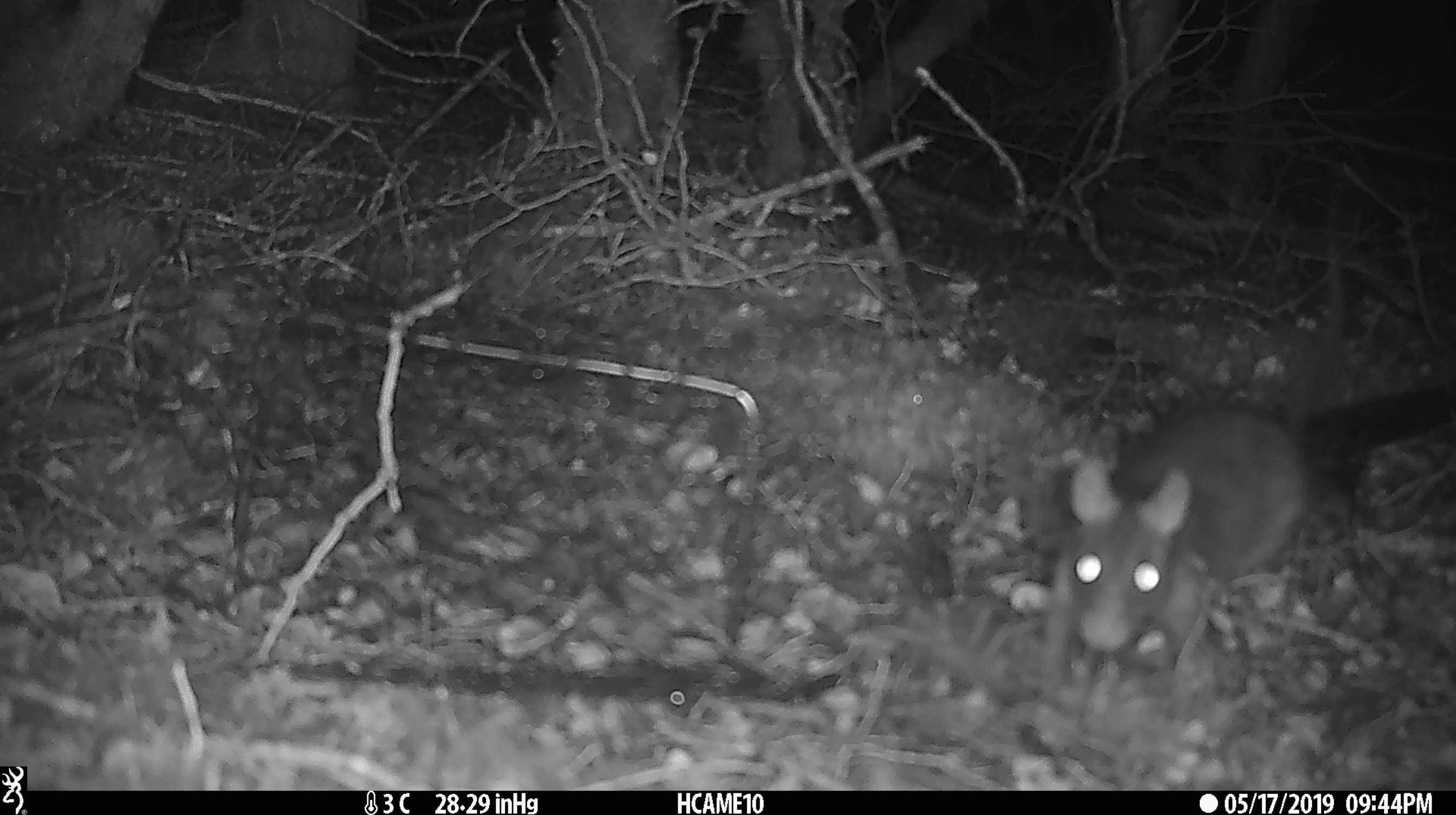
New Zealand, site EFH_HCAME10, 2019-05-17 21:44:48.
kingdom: Animalia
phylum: Chordata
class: Mammalia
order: Rodentia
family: Muridae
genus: Rattus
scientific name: Rattus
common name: rat